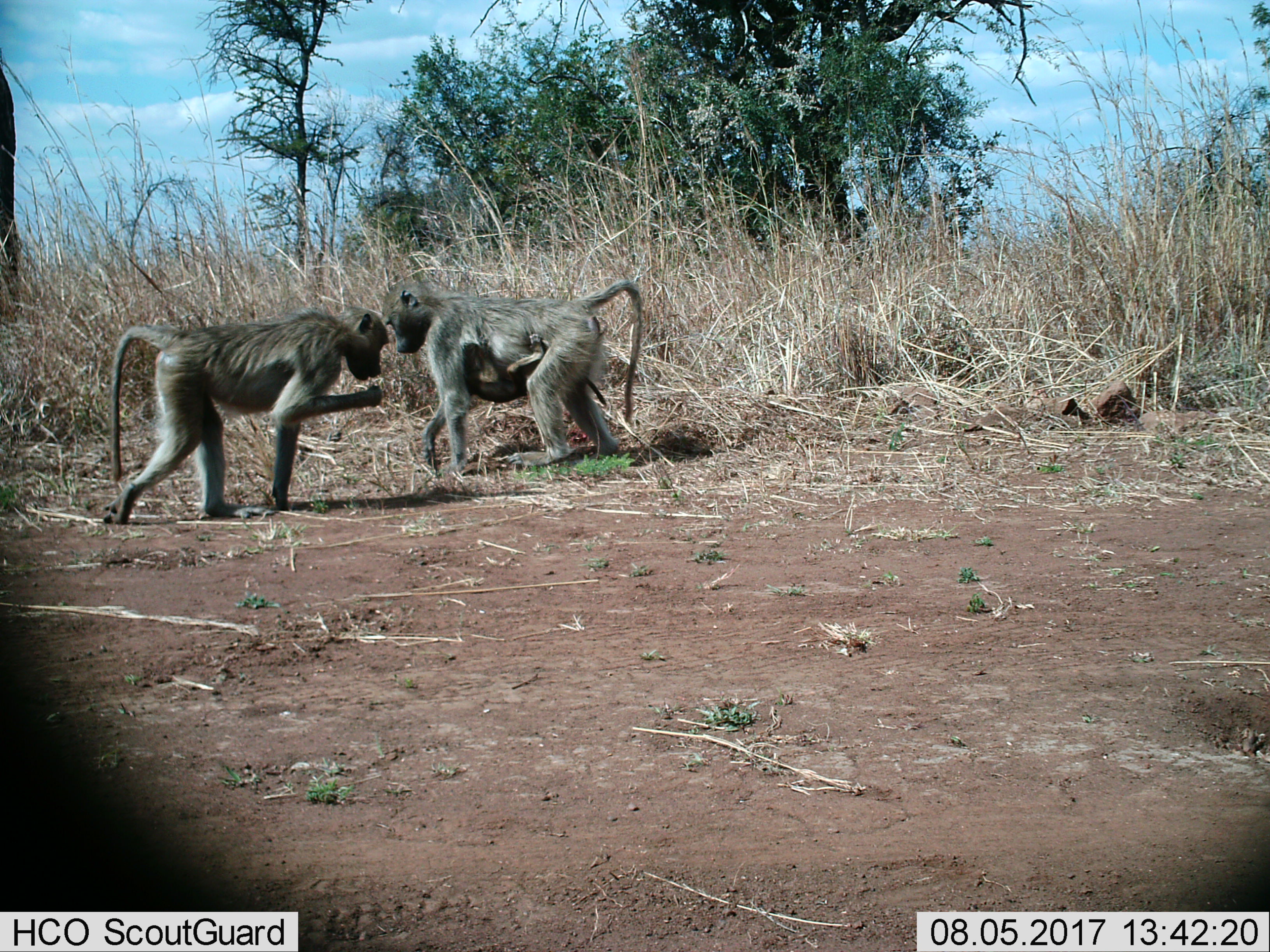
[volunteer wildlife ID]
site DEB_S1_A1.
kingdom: Animalia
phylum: Chordata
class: Mammalia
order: Primates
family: Cercopithecidae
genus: Papio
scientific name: Papio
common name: baboon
Baboon (Papio), count 3. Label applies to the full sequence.